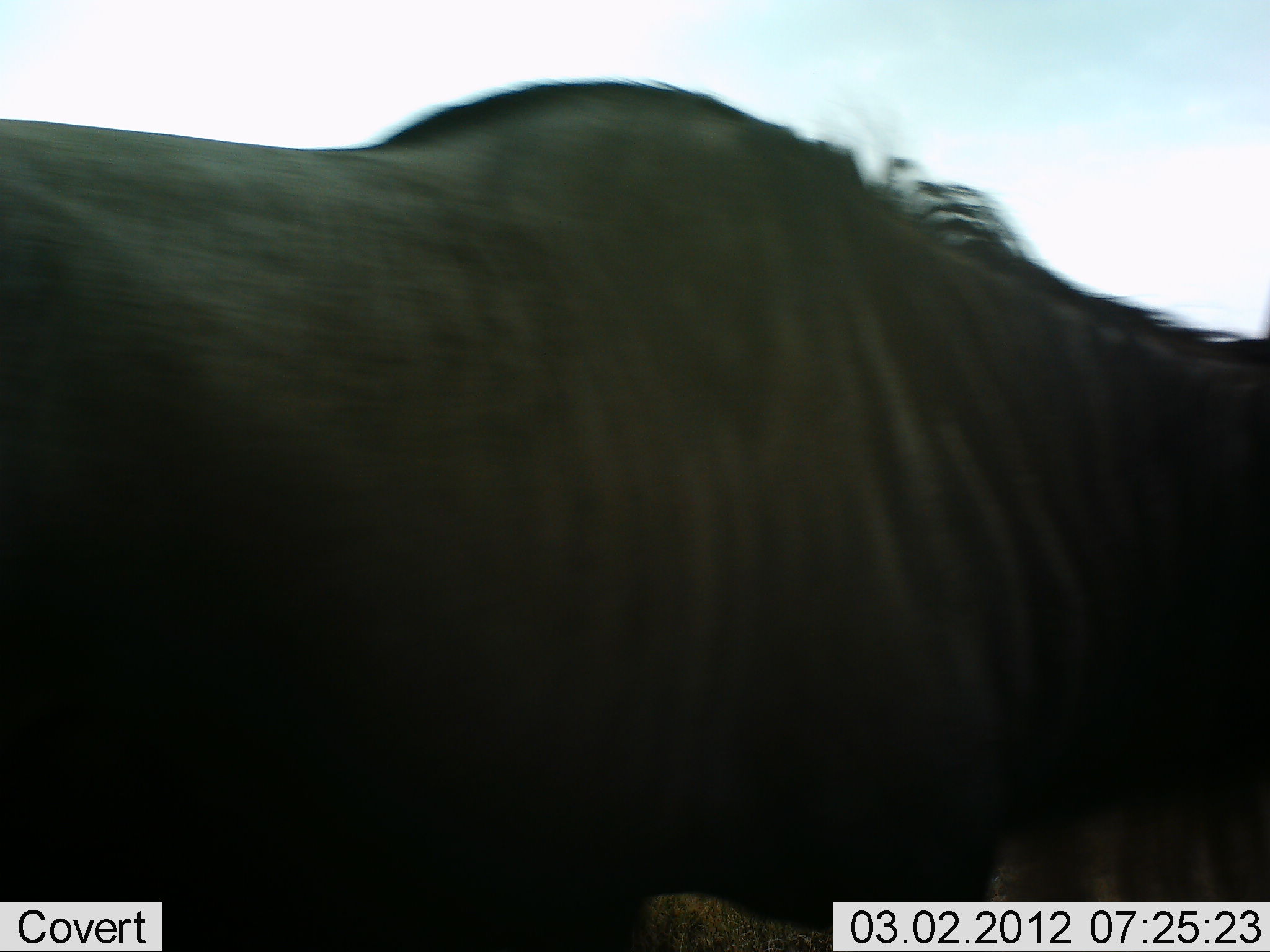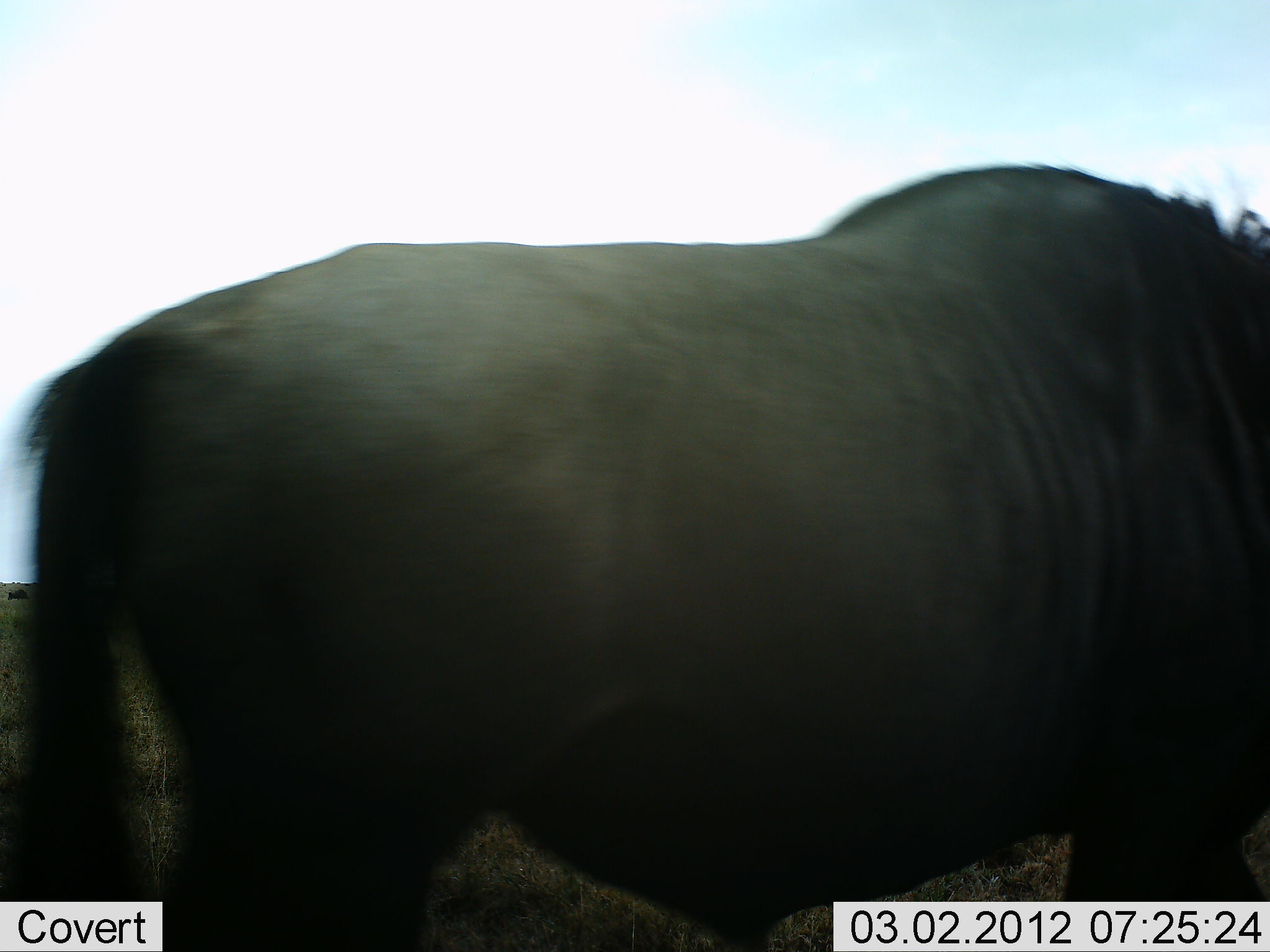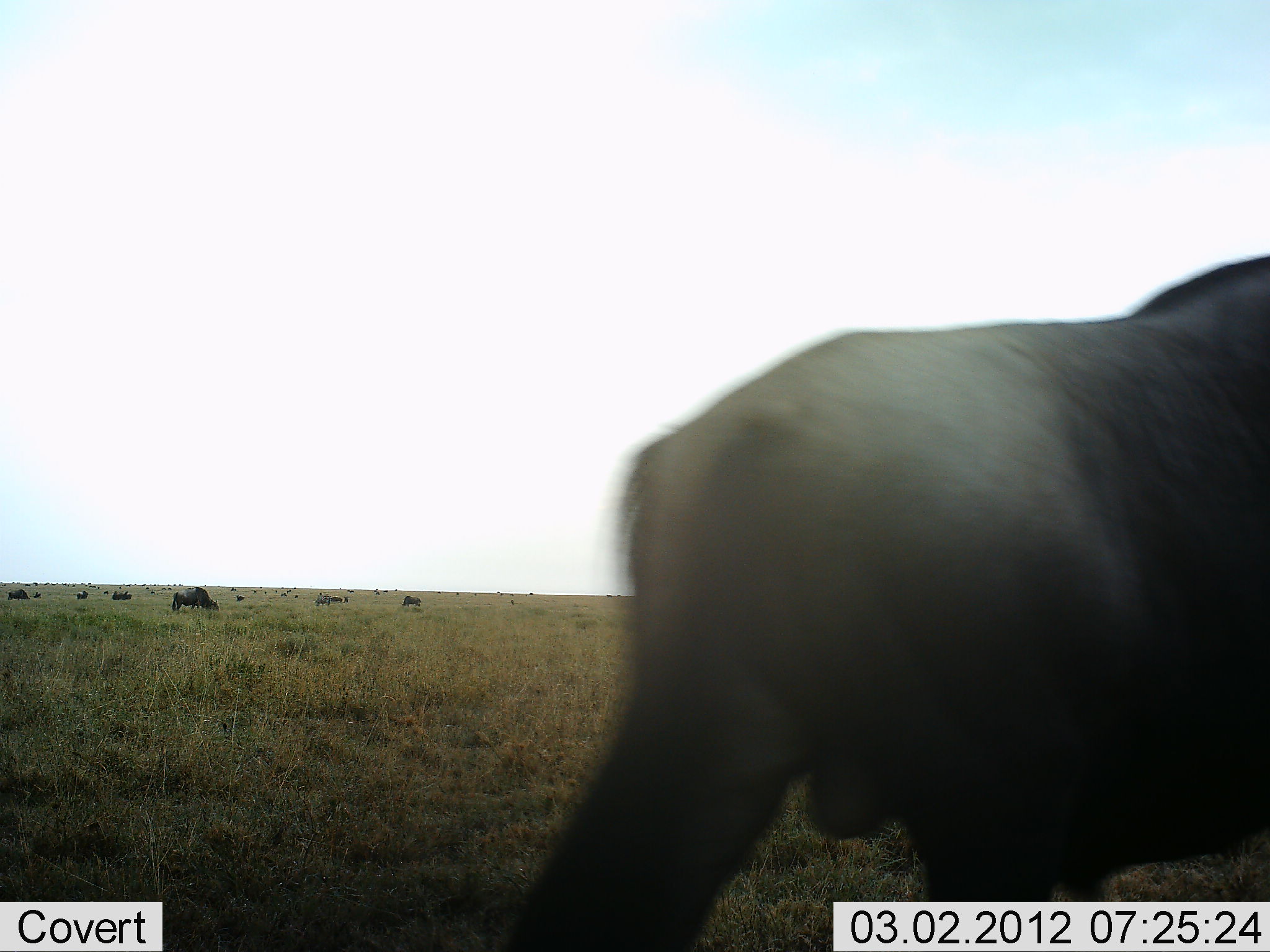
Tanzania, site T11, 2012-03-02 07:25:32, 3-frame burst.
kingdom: Animalia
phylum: Chordata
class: Mammalia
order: Artiodactyla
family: Bovidae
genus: Connochaetes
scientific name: Connochaetes taurinus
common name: blue wildebeest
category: wildebeest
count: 11-50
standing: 50%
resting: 8%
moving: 92%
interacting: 0%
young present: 0%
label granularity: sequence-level